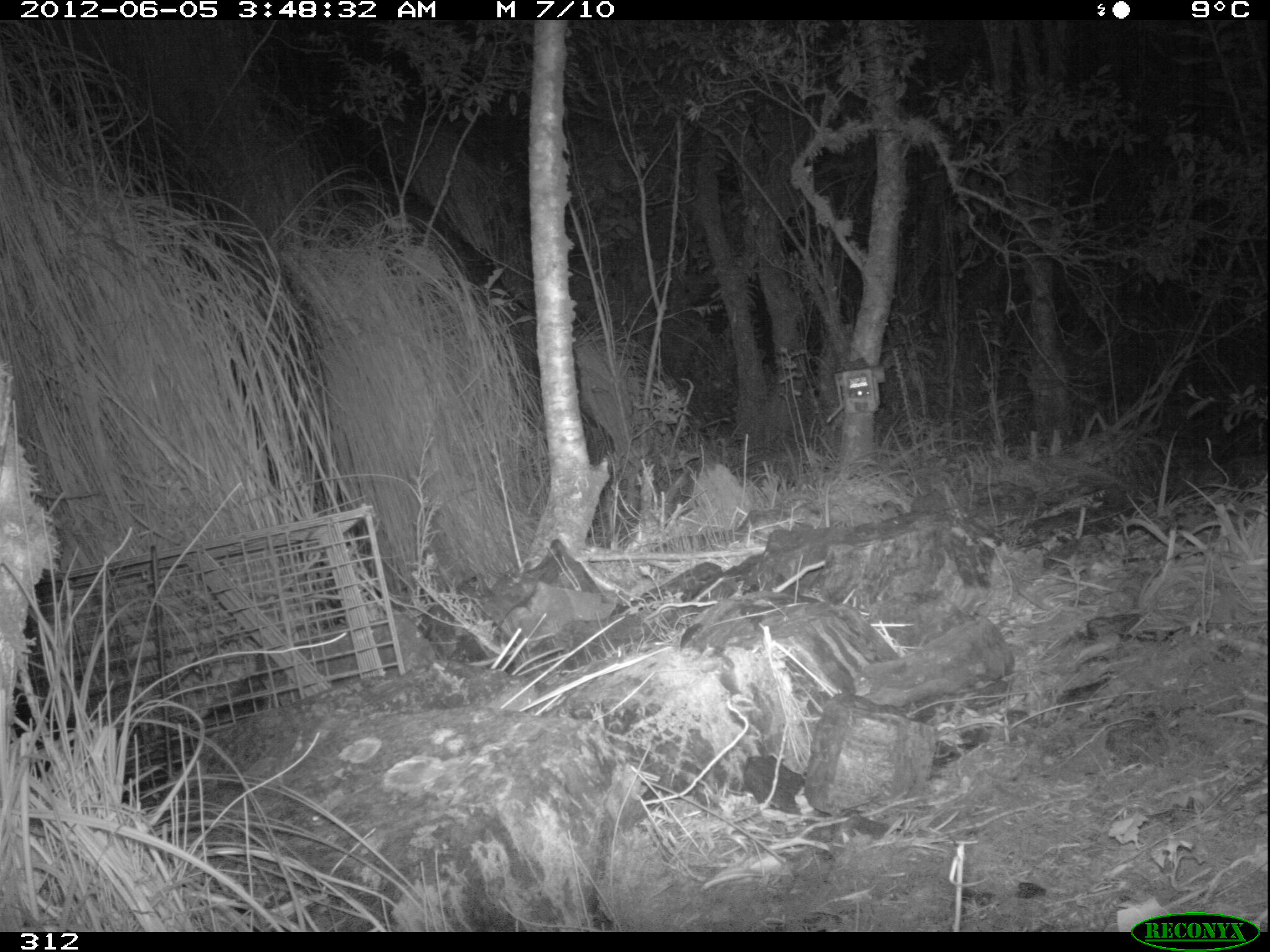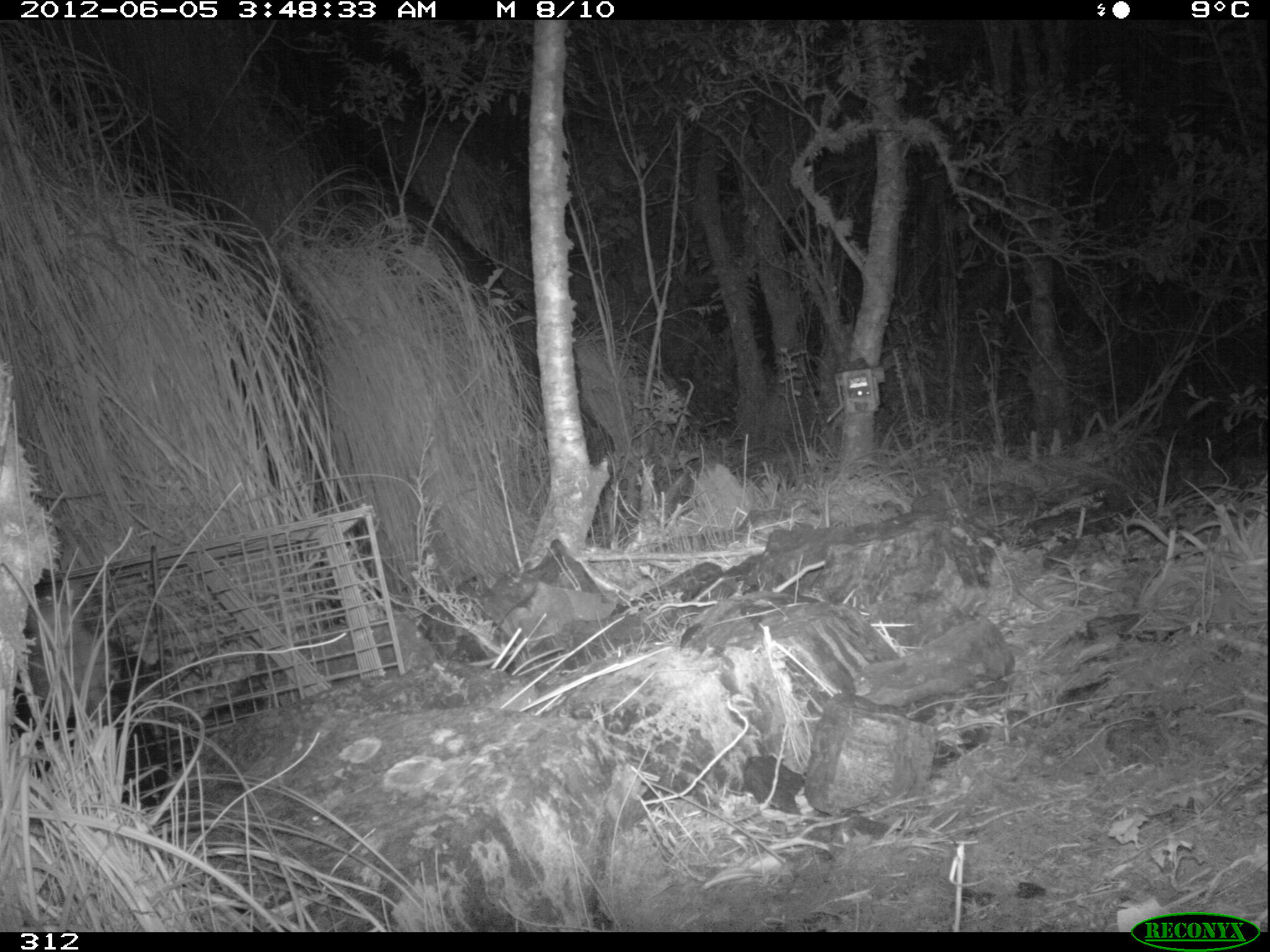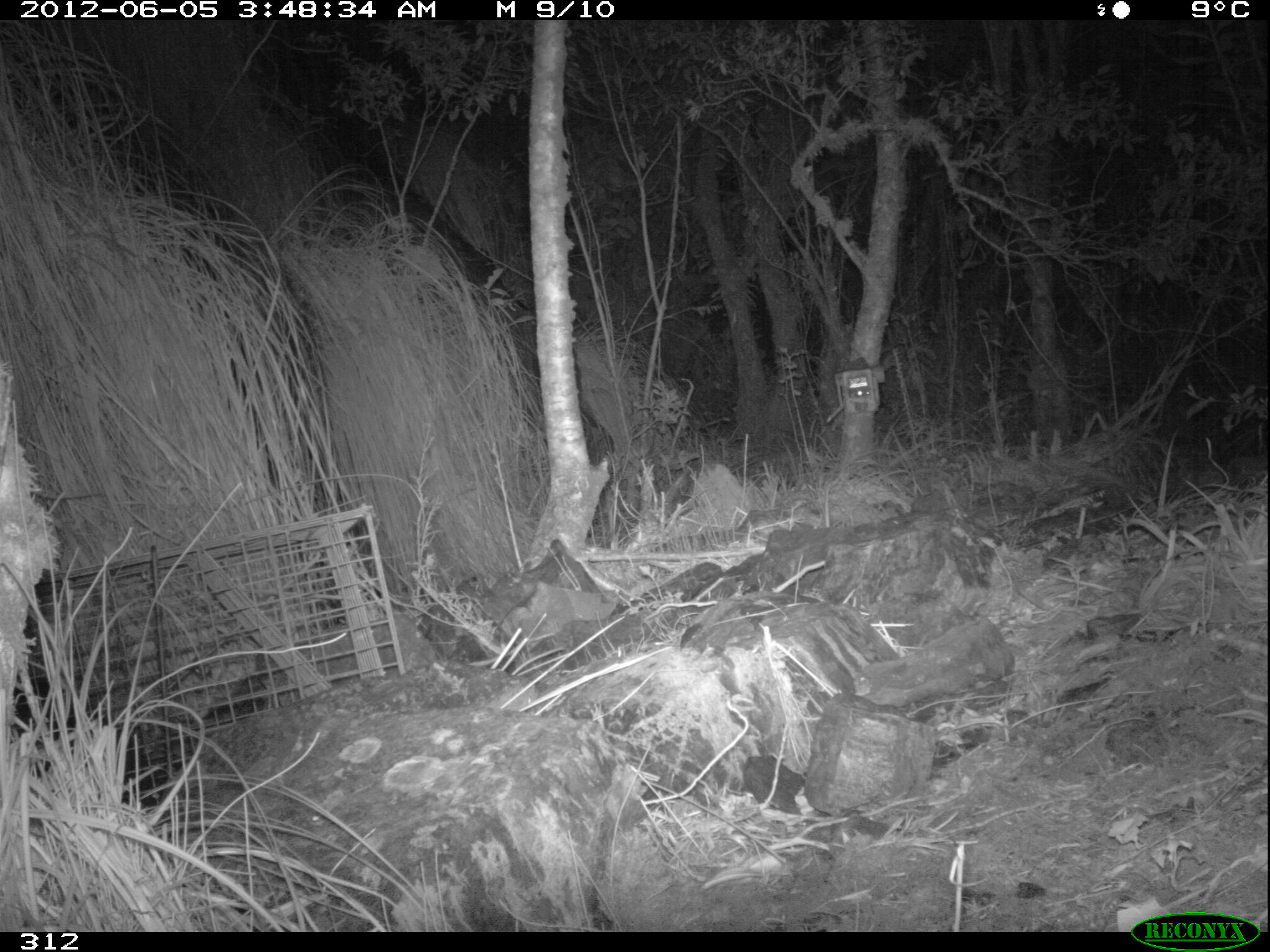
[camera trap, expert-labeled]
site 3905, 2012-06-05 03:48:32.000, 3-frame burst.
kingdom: Animalia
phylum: Chordata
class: Mammalia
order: Didelphimorphia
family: Didelphidae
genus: Didelphis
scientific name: Didelphis pernigra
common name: andean white-eared opossum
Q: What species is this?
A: Didelphis pernigra (andean white-eared opossum).